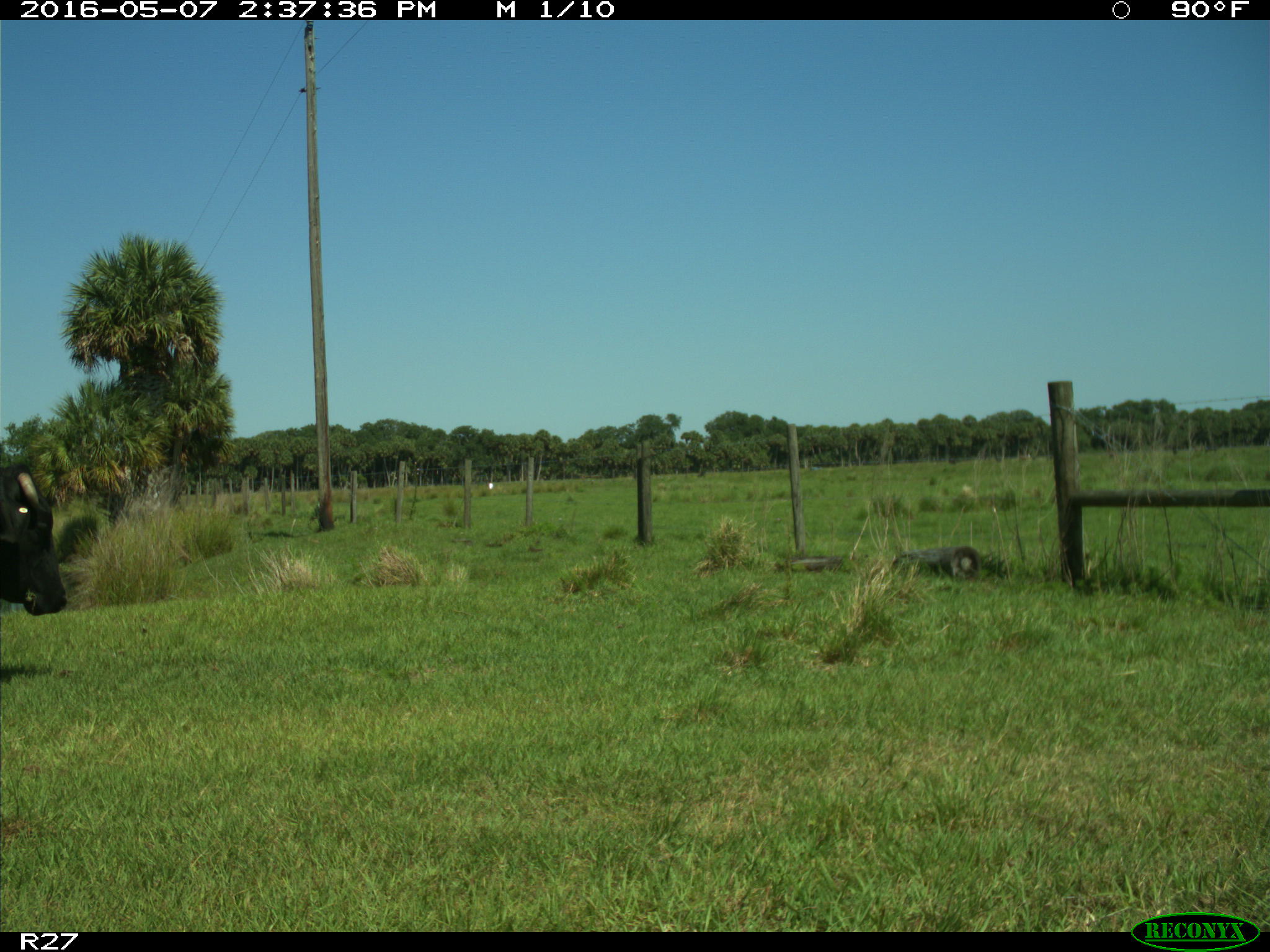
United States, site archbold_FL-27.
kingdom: Animalia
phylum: Chordata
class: Mammalia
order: Artiodactyla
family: Bovidae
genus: Bos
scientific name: Bos taurus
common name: domestic cow